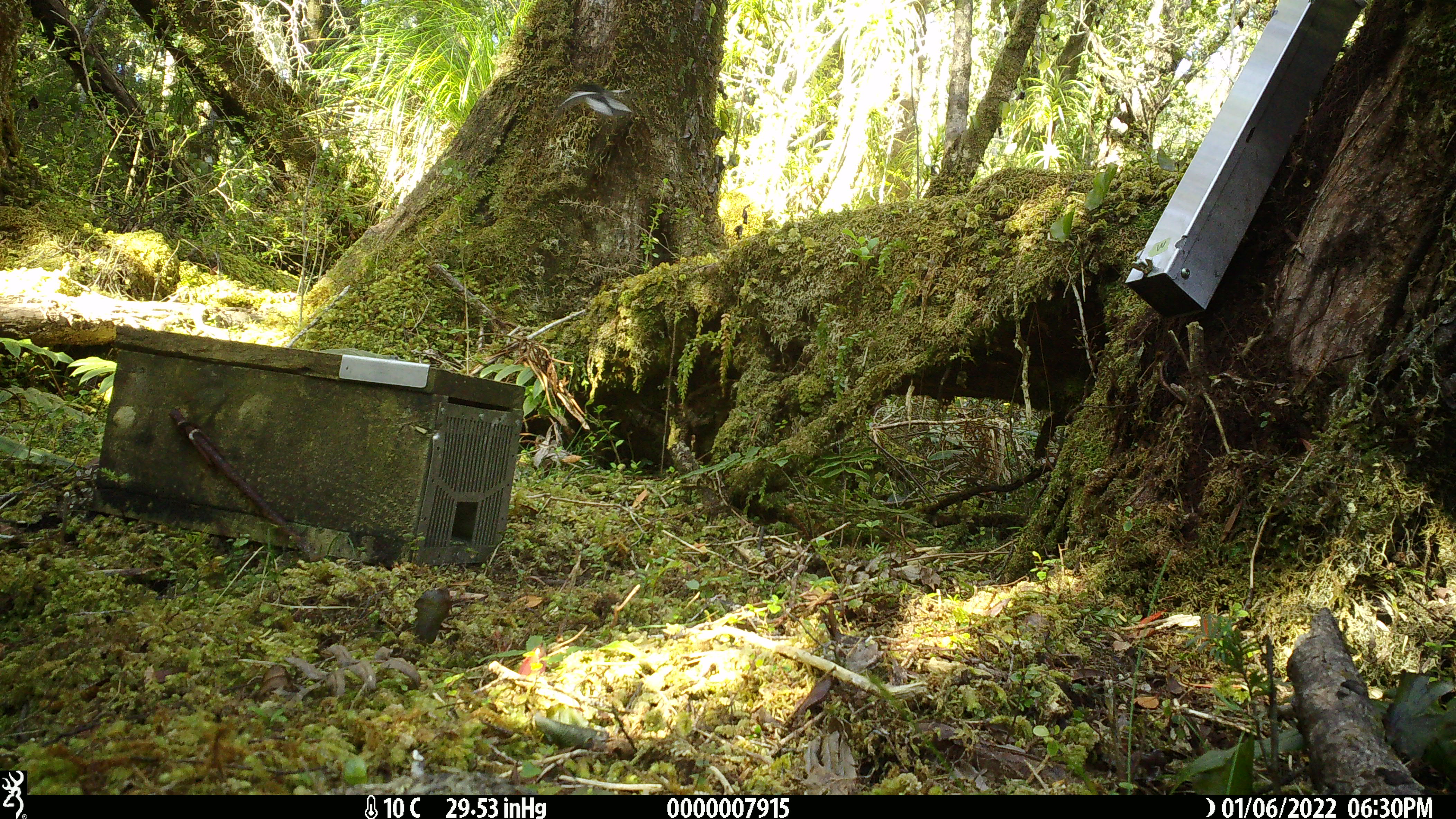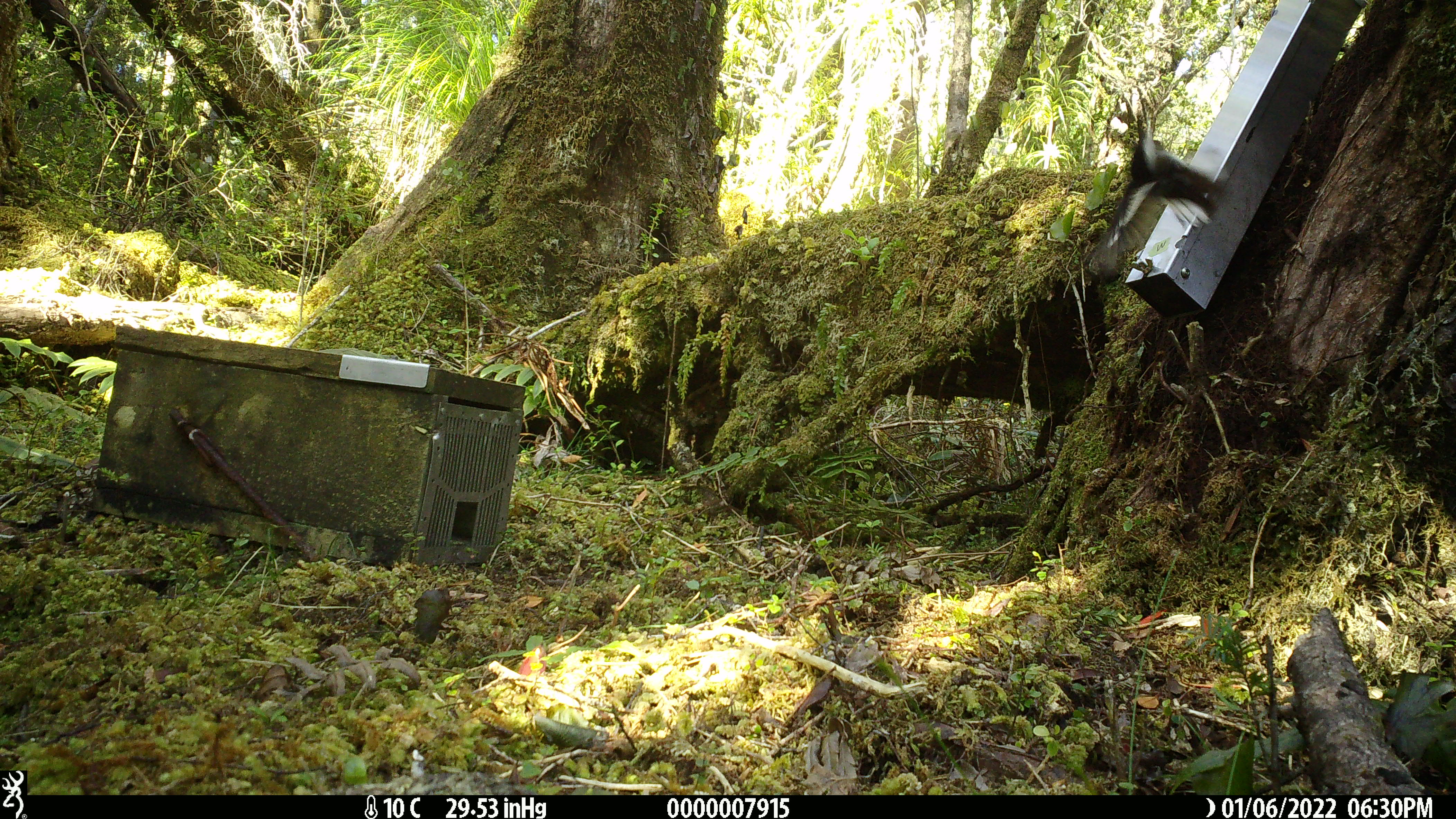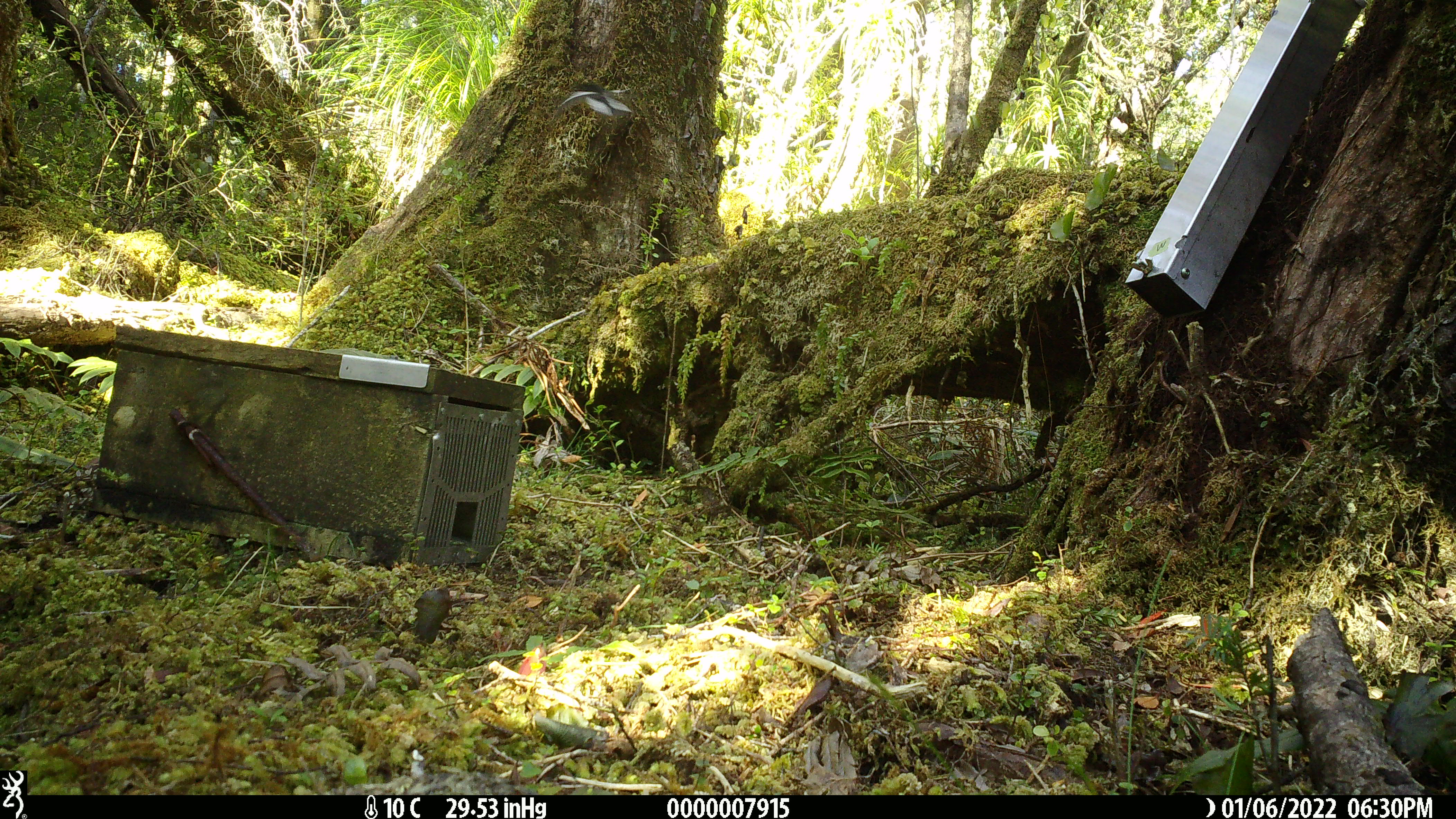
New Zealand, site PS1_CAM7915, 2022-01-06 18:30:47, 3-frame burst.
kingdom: Animalia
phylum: Chordata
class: Aves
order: Passeriformes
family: Petroicidae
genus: Petroica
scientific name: Petroica macrocephala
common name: tomtit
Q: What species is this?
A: Tomtit (Petroica macrocephala).